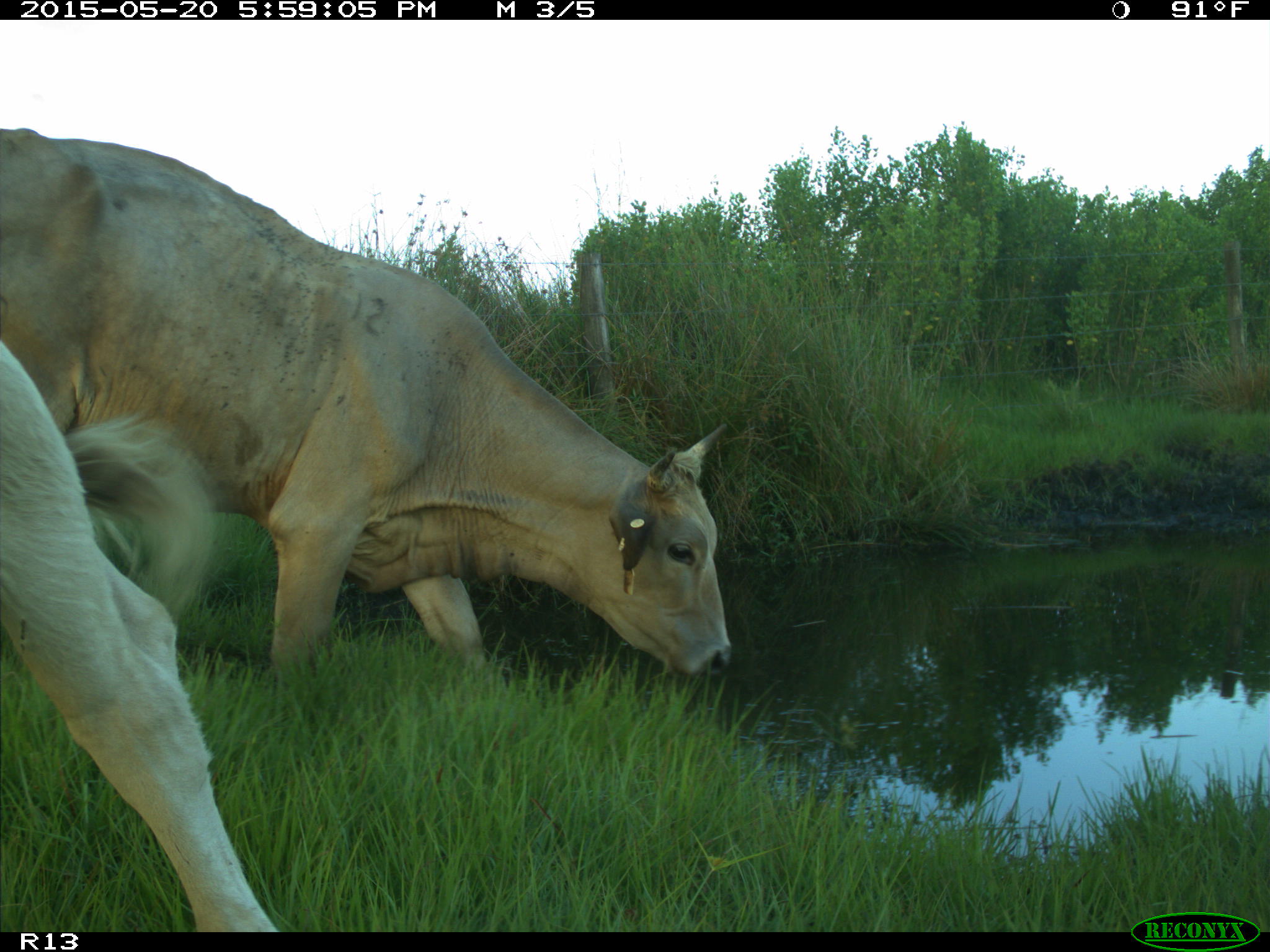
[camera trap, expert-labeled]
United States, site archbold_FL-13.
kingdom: Animalia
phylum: Chordata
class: Mammalia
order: Artiodactyla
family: Bovidae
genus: Bos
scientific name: Bos taurus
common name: domestic cow